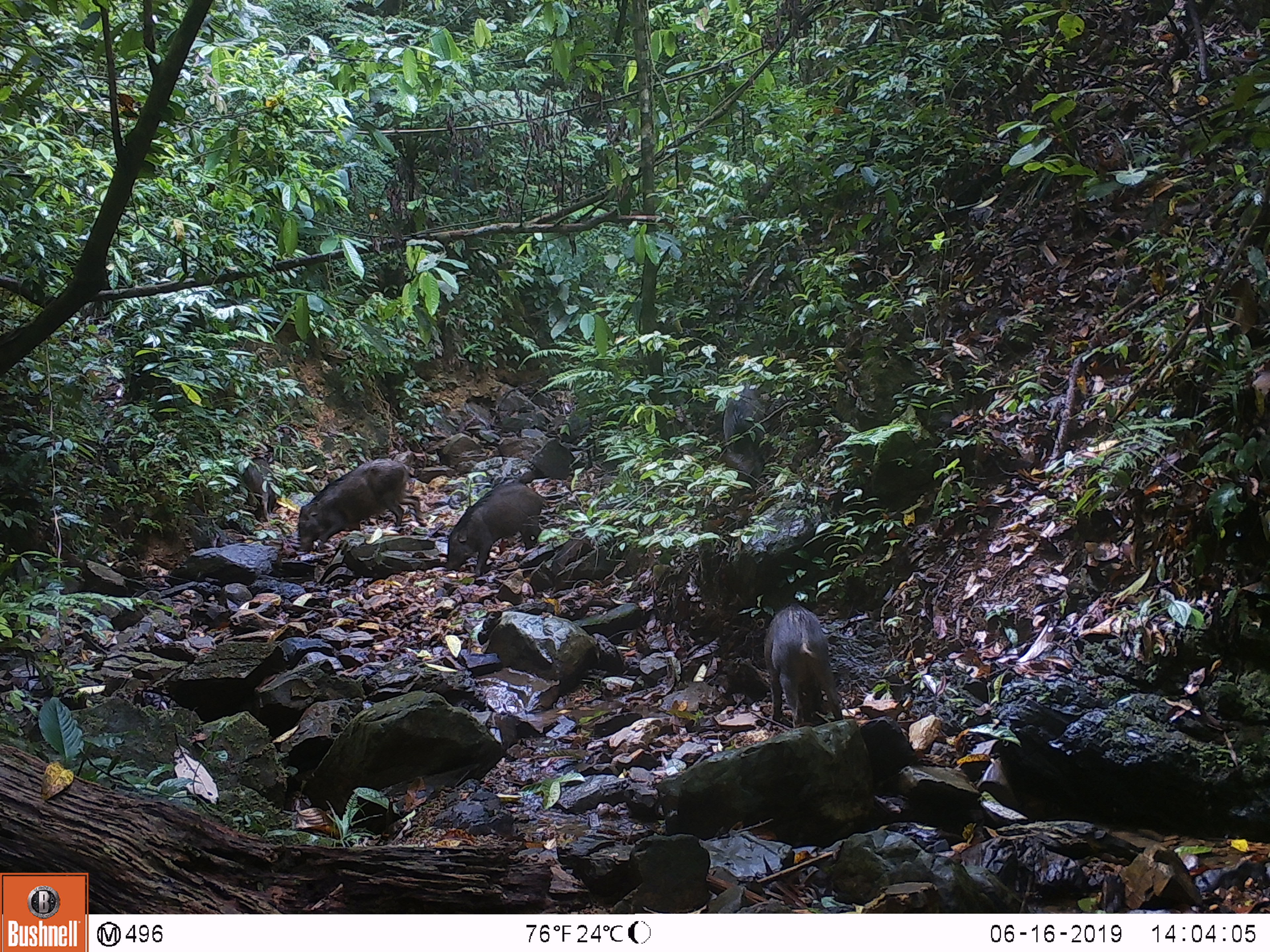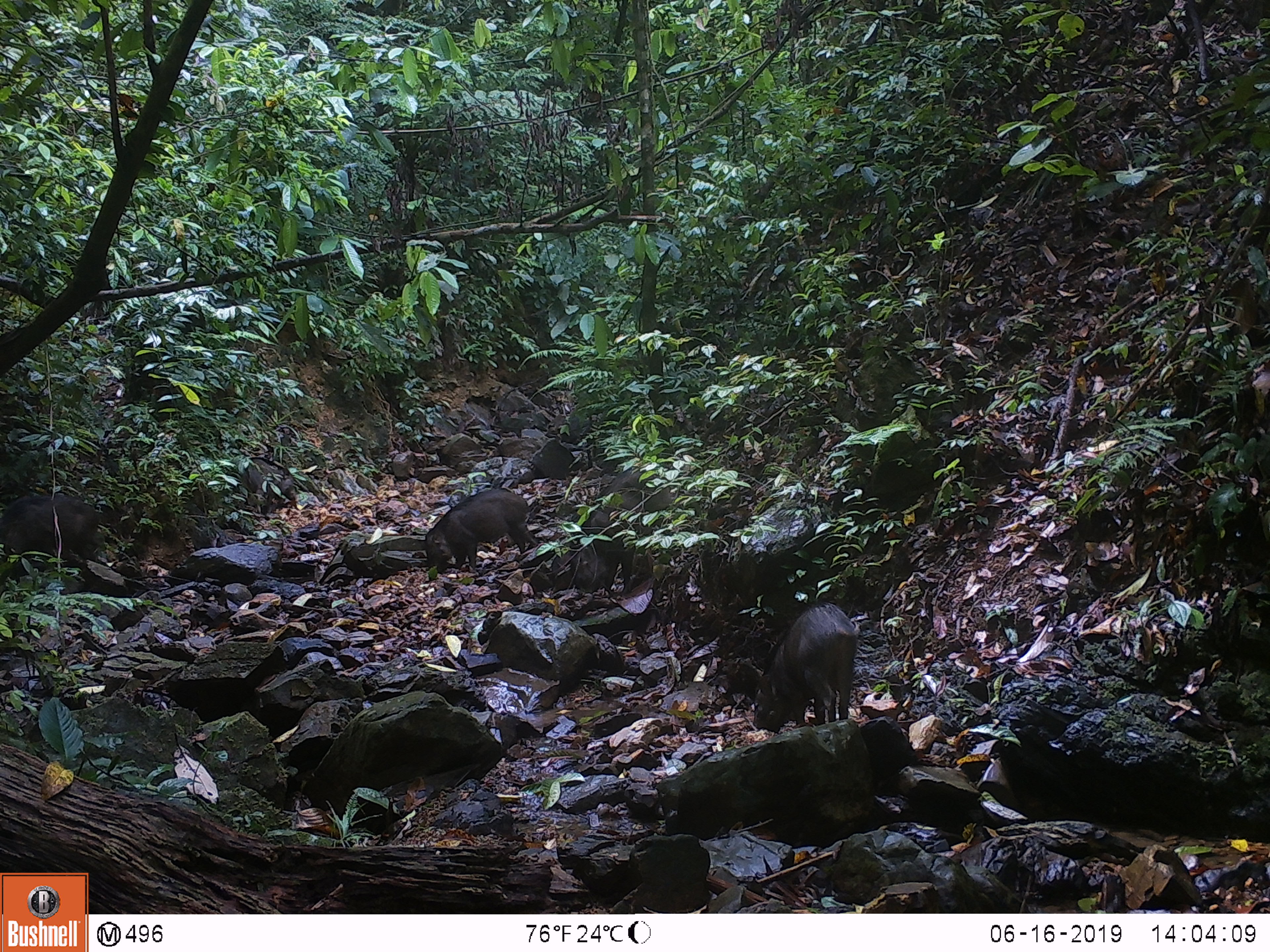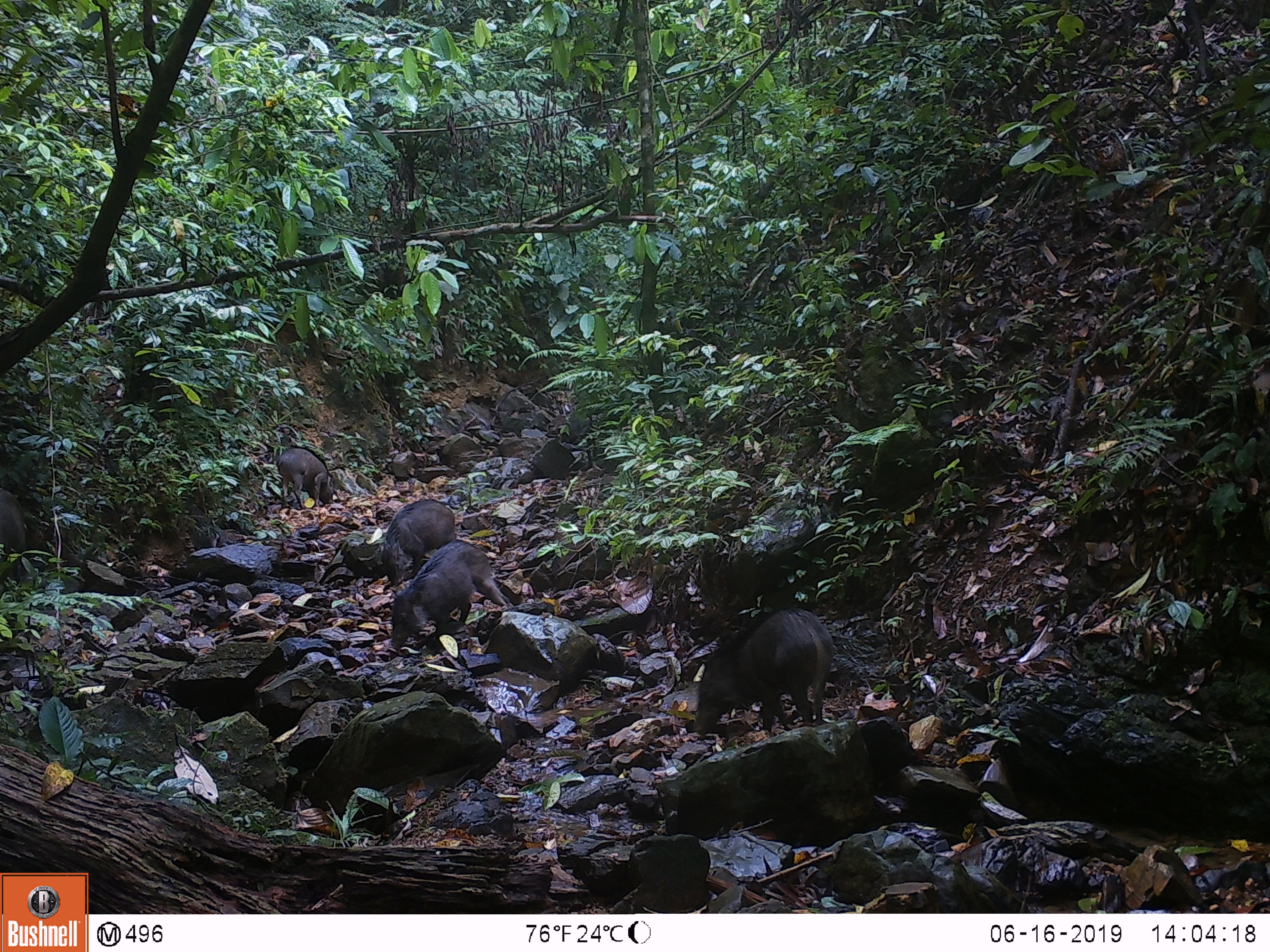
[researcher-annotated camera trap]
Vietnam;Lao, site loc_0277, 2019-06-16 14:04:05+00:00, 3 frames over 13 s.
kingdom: Animalia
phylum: Chordata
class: Mammalia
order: Artiodactyla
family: Suidae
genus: Sus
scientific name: Sus scrofa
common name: eurasian wild pig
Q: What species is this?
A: Eurasian wild pig (Sus scrofa).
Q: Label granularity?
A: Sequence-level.